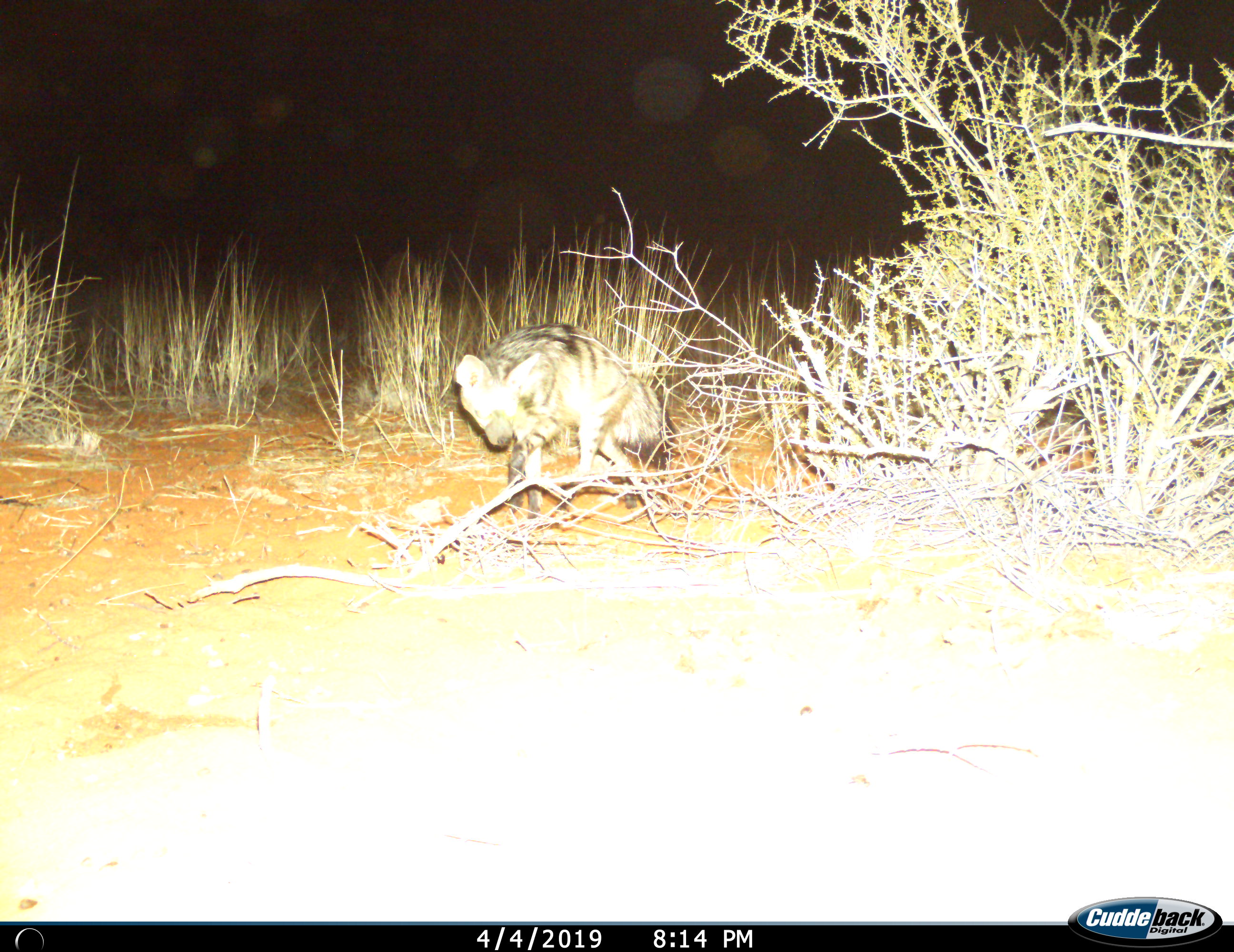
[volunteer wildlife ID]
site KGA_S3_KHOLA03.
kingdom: Animalia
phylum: Chordata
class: Mammalia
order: Carnivora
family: Hyaenidae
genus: Proteles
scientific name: Proteles cristatus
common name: aardwolf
Aardwolf (Proteles cristatus), count 1. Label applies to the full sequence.